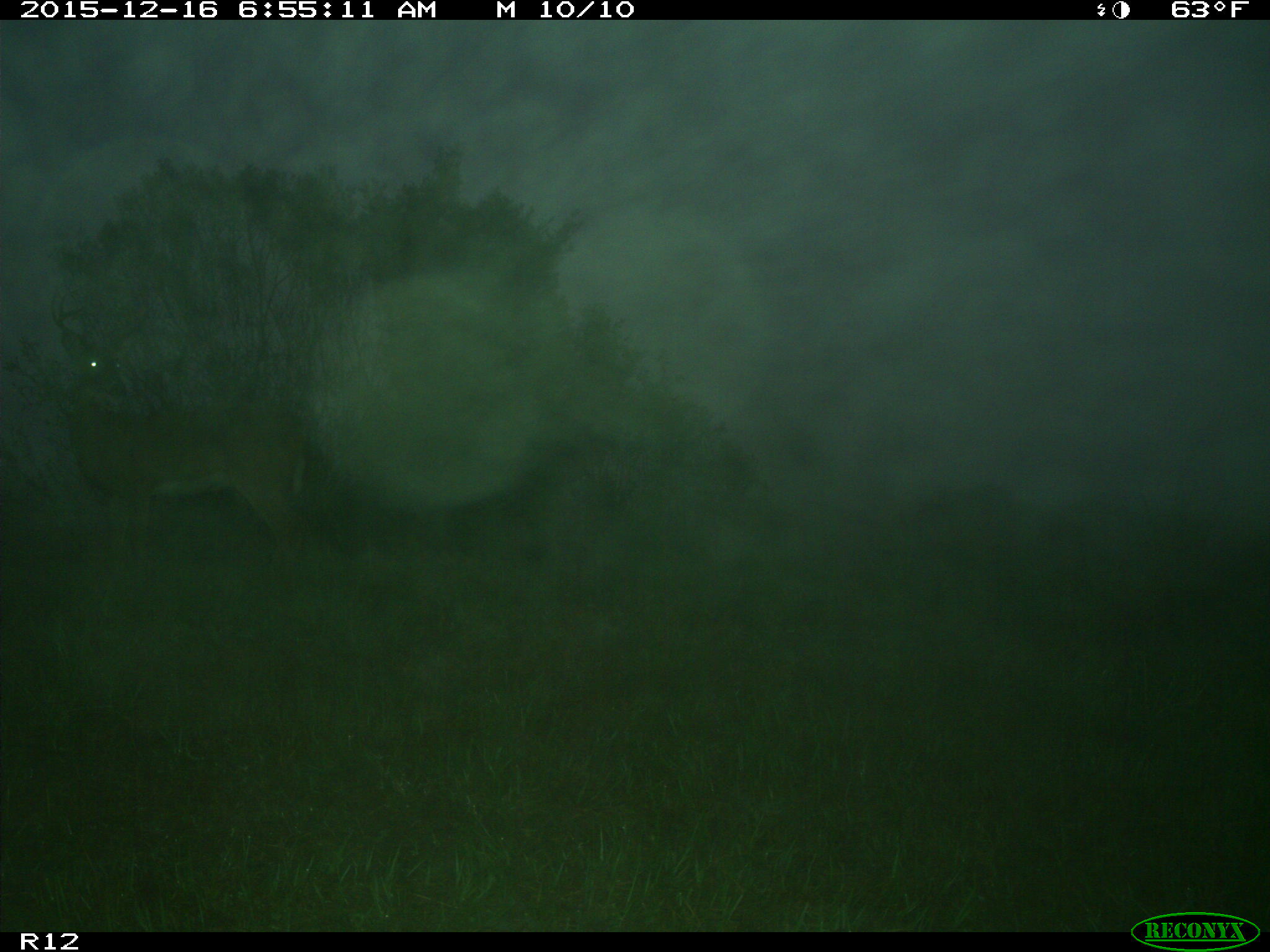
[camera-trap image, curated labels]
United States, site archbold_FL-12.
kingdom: Animalia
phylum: Chordata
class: Mammalia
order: Artiodactyla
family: Cervidae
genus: Odocoileus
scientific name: Odocoileus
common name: deer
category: unidentified deer